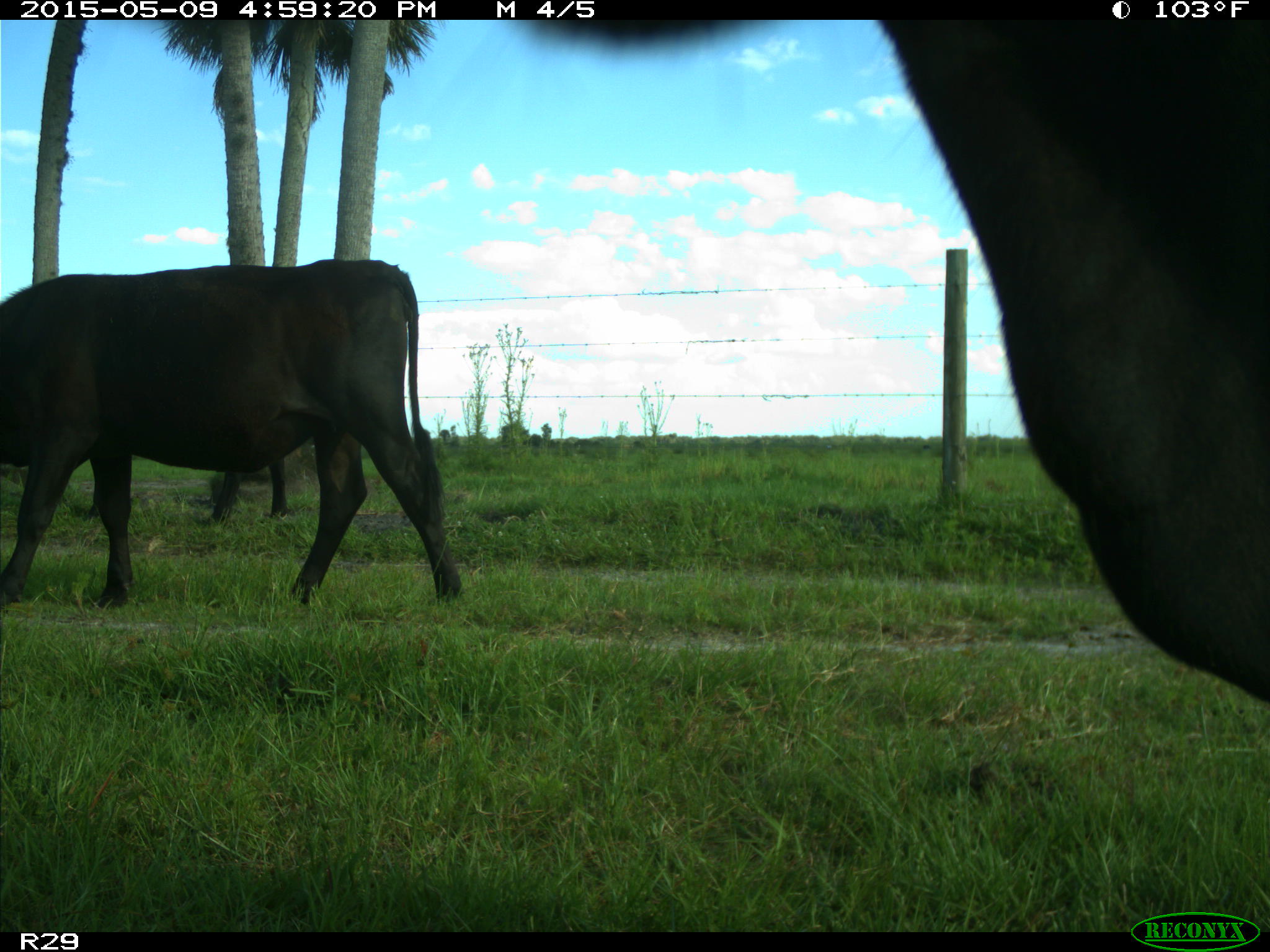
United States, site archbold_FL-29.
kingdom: Animalia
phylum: Chordata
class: Mammalia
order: Artiodactyla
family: Bovidae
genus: Bos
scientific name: Bos taurus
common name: domestic cow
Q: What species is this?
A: Bos taurus (domestic cow).